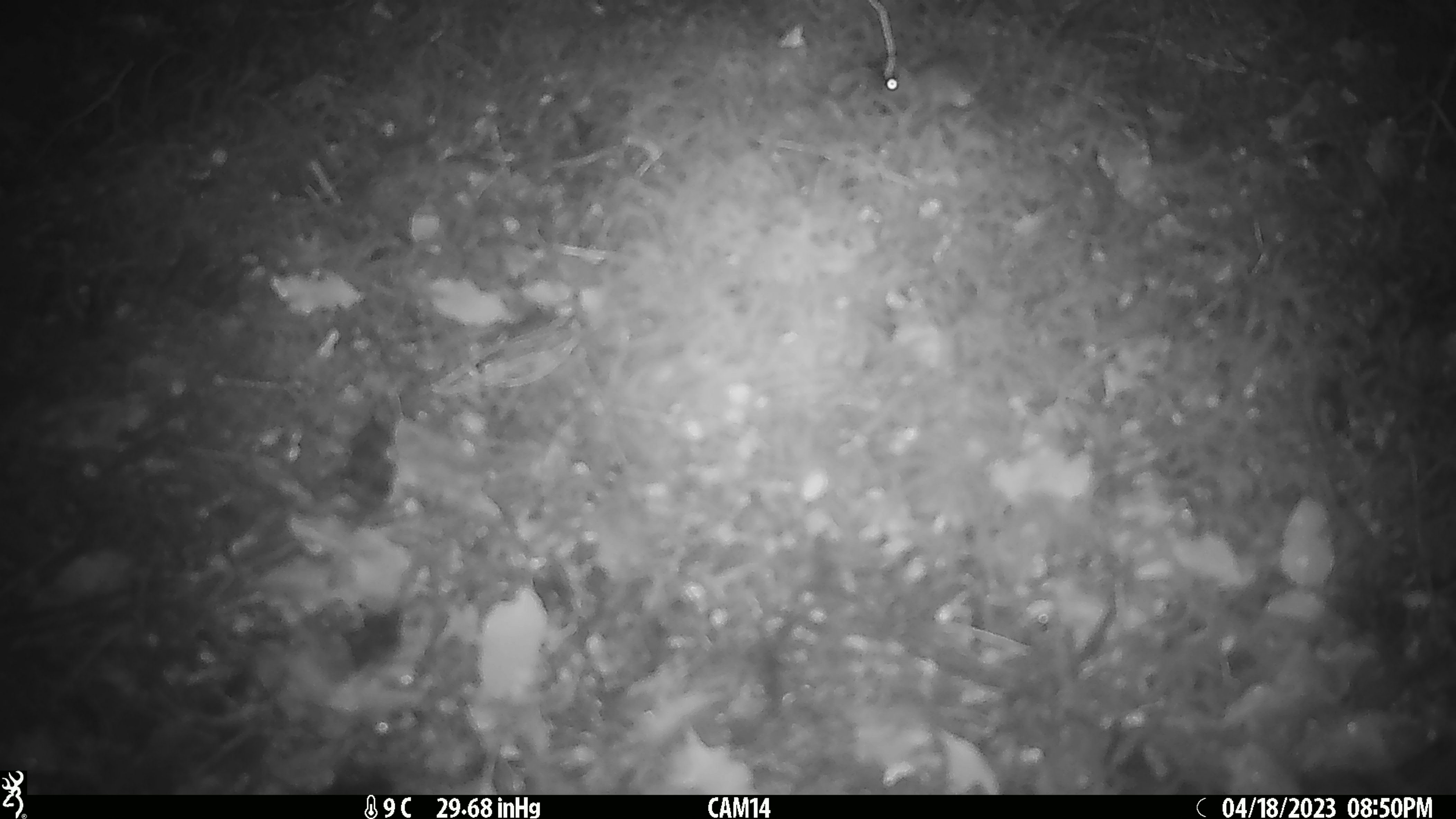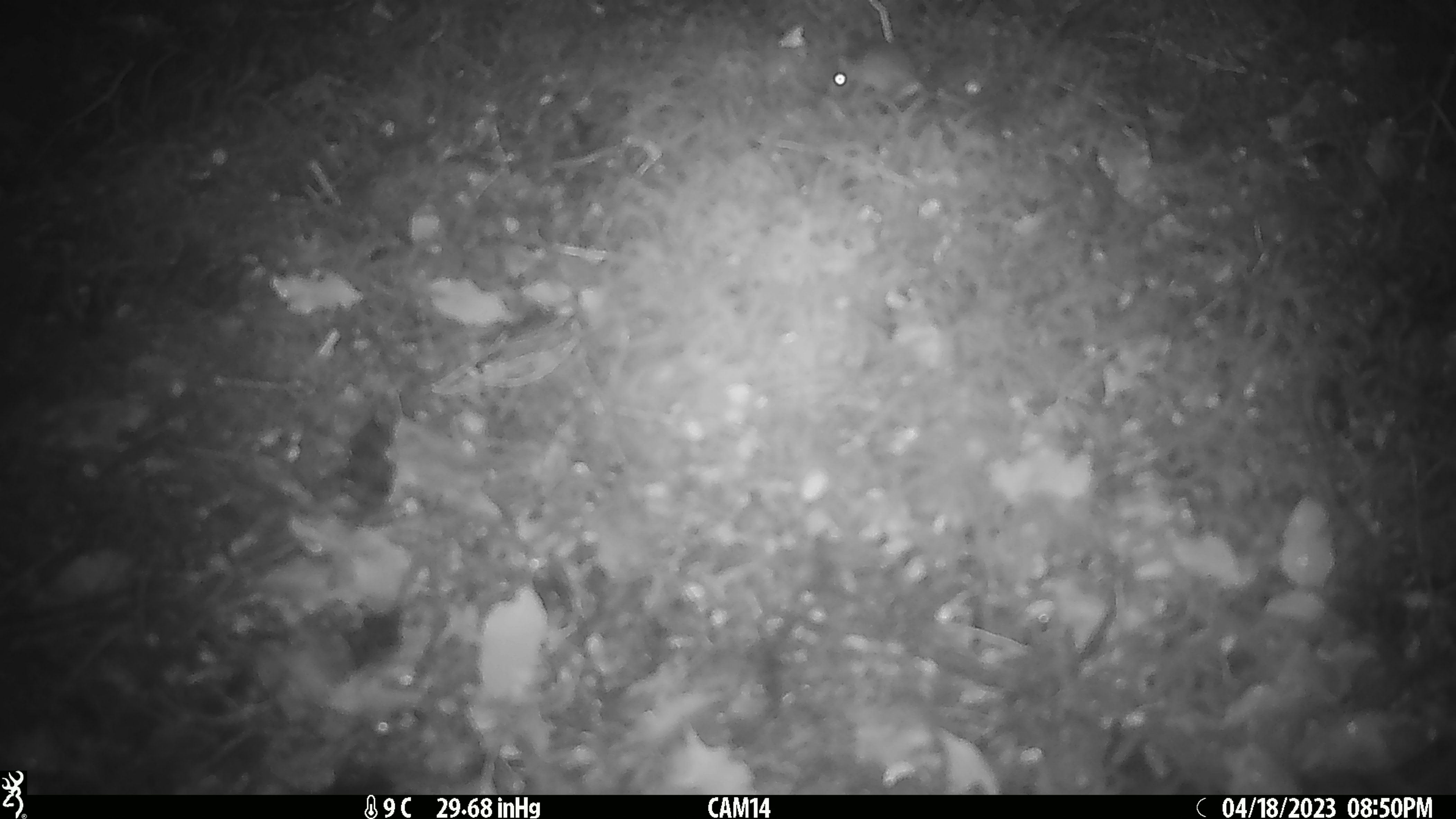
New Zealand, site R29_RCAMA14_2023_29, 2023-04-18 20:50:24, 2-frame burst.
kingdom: Animalia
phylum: Chordata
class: Mammalia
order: Rodentia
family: Muridae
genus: Mus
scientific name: Mus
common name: mouse